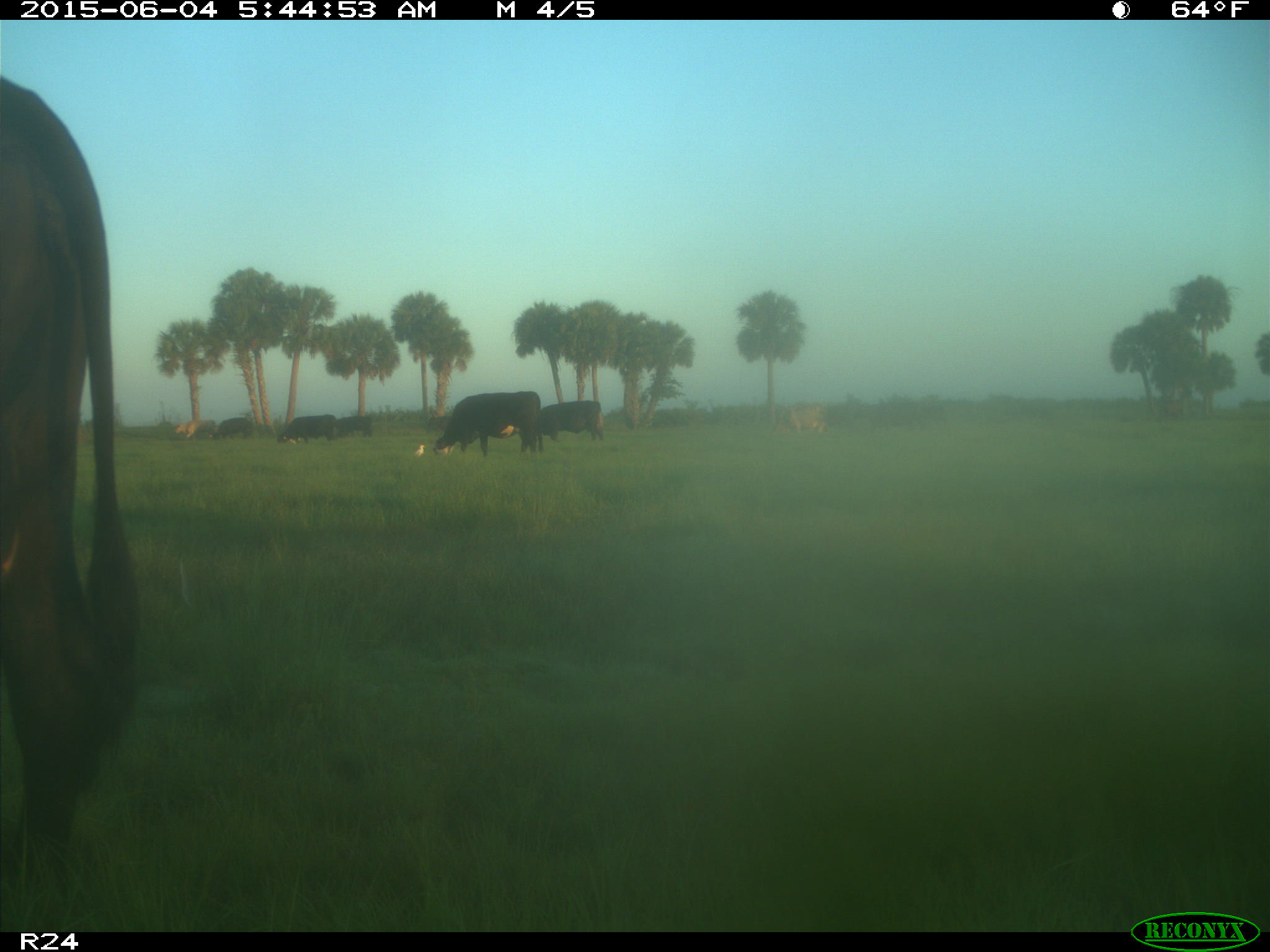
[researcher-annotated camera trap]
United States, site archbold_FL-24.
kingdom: Animalia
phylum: Chordata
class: Mammalia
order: Artiodactyla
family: Bovidae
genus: Bos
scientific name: Bos taurus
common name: domestic cow